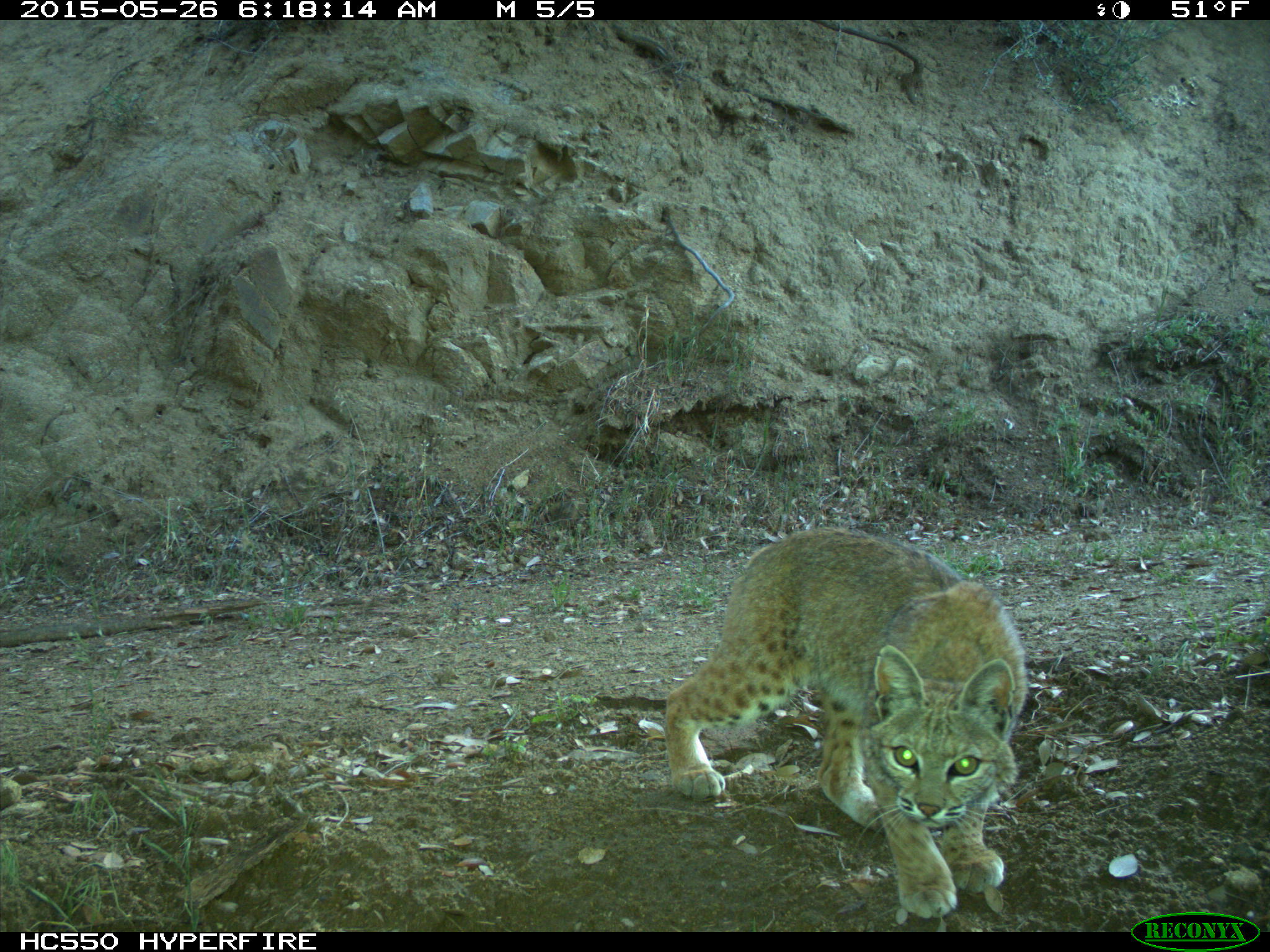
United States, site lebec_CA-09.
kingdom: Animalia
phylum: Chordata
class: Mammalia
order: Carnivora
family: Felidae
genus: Lynx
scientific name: Lynx rufus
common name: bobcat